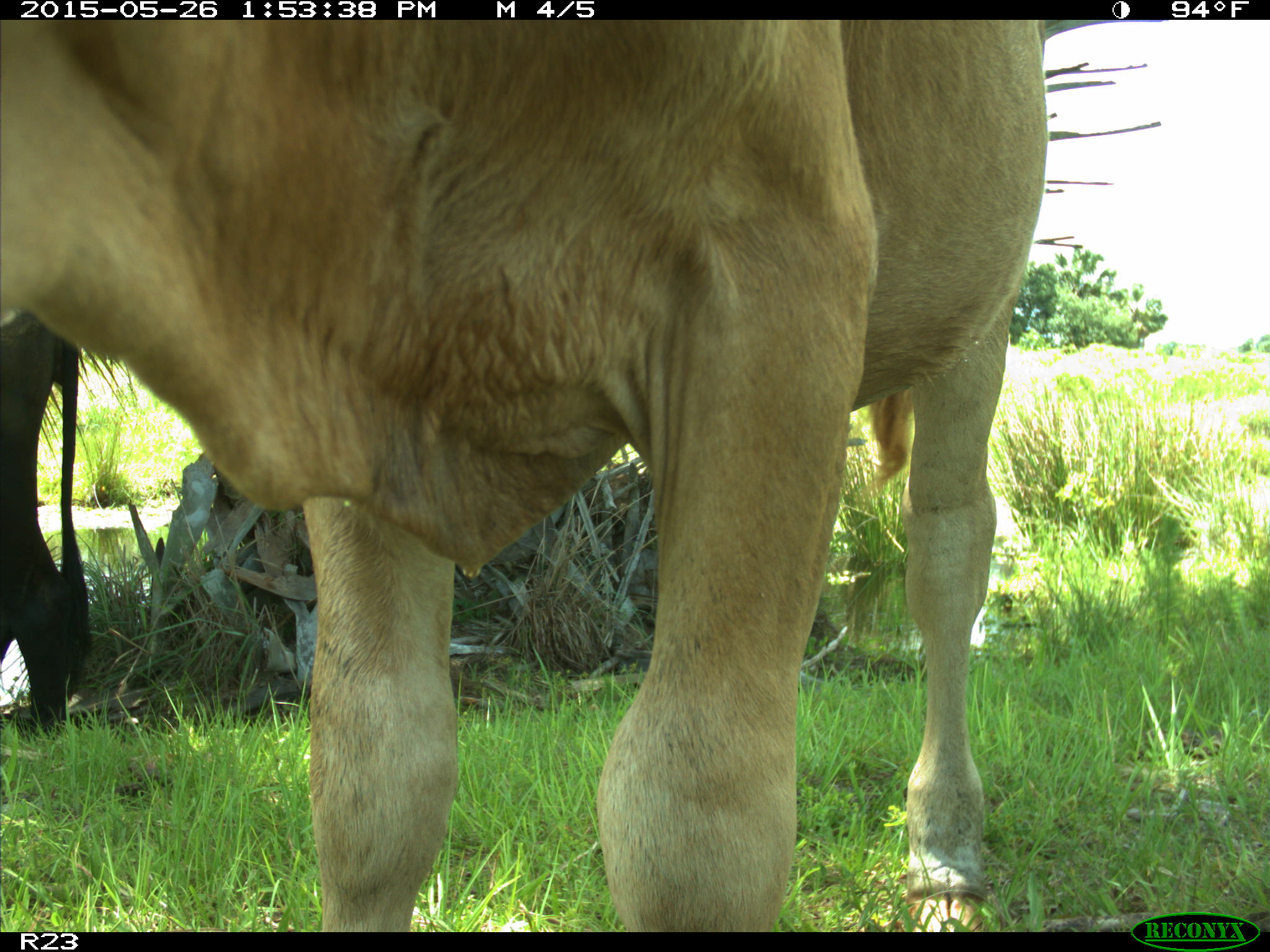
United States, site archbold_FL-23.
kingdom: Animalia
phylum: Chordata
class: Mammalia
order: Artiodactyla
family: Bovidae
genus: Bos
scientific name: Bos taurus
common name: domestic cow